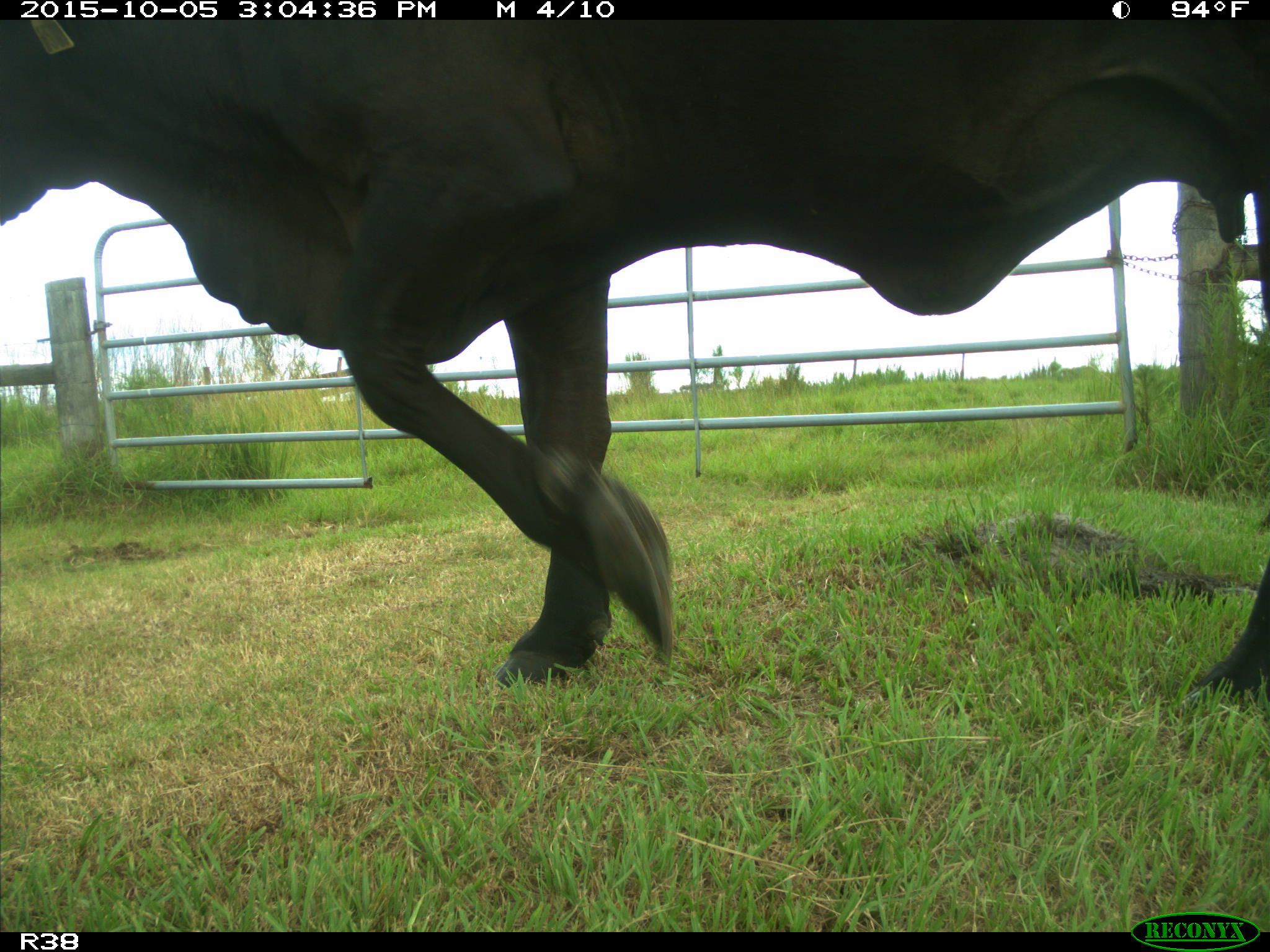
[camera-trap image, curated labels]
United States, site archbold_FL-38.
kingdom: Animalia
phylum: Chordata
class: Mammalia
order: Artiodactyla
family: Bovidae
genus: Bos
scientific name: Bos taurus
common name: domestic cow